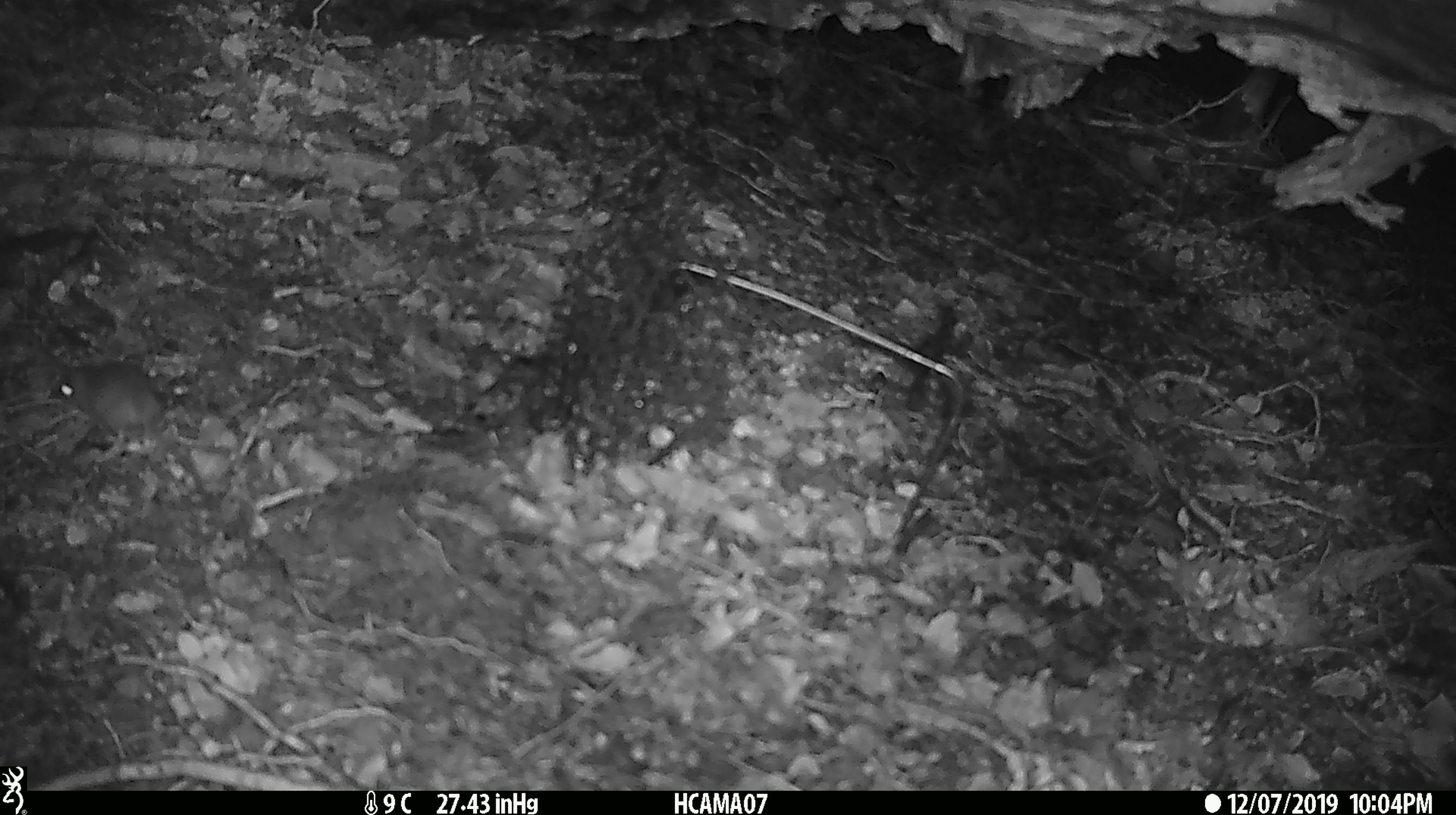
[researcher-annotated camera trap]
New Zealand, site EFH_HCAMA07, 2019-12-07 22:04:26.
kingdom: Animalia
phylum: Chordata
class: Mammalia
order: Rodentia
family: Muridae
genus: Mus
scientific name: Mus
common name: mouse